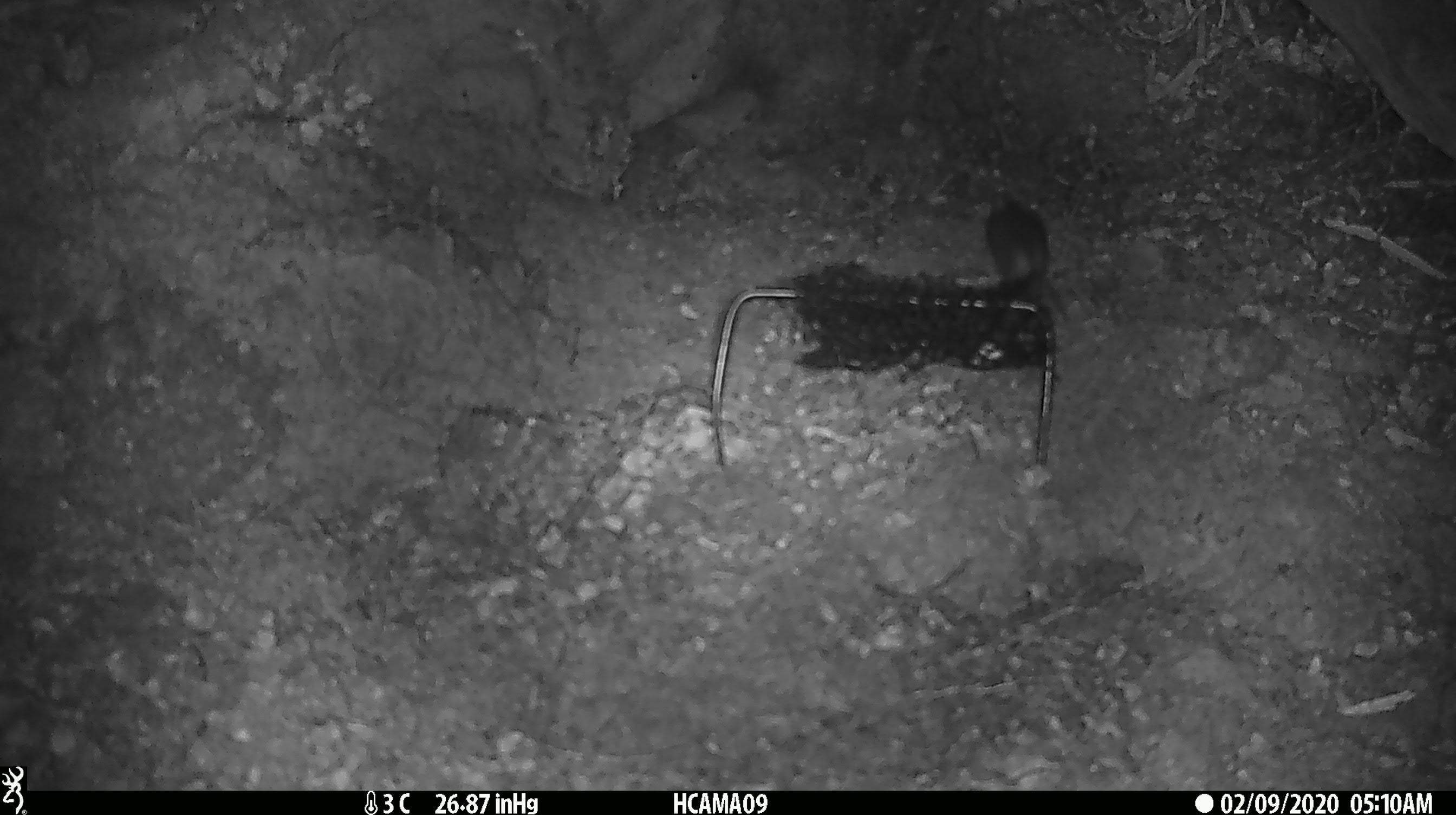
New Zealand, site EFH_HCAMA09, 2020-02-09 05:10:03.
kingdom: Animalia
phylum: Chordata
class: Mammalia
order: Rodentia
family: Muridae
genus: Mus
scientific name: Mus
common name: mouse